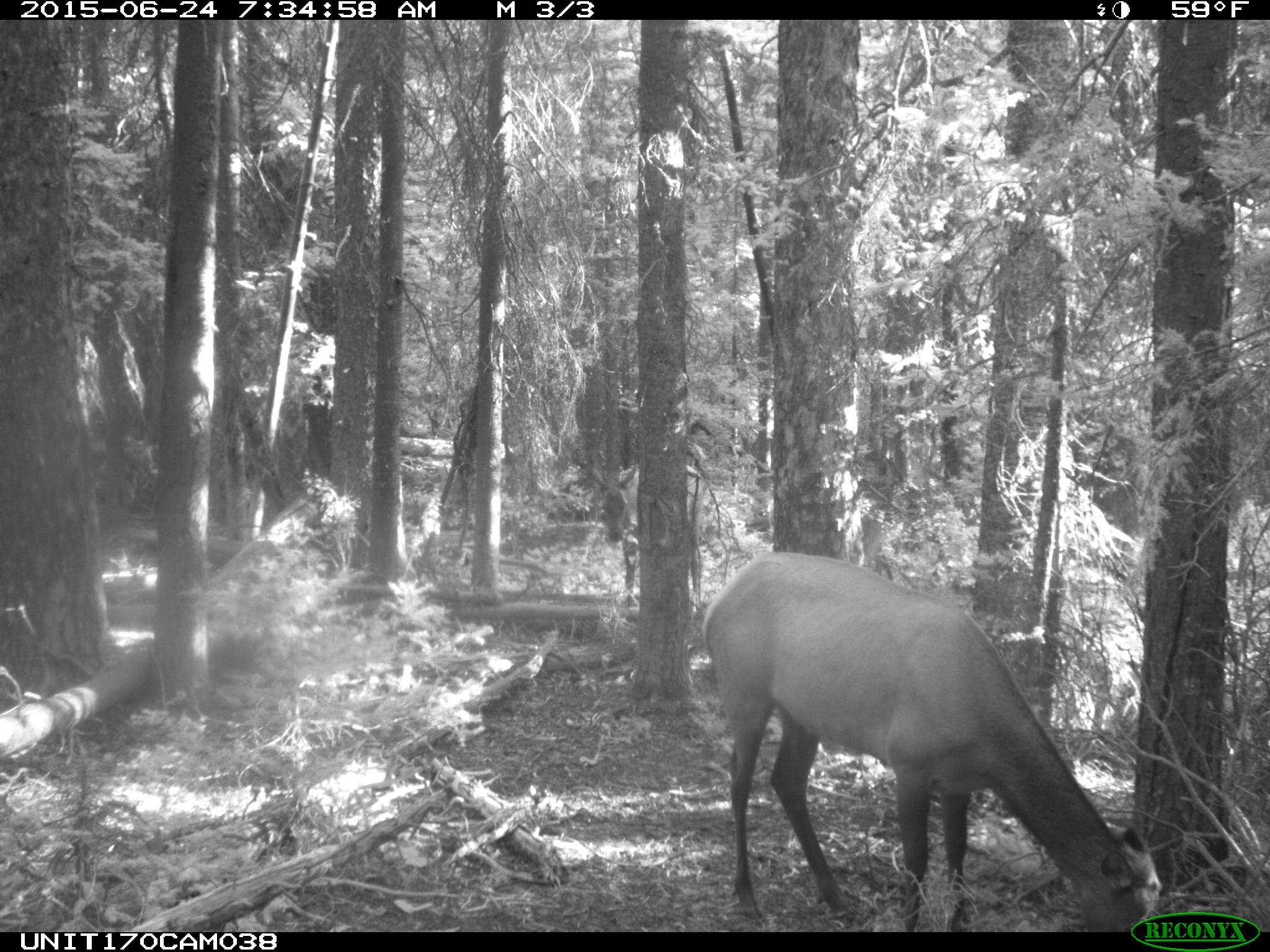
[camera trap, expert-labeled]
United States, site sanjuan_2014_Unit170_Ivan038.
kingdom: Animalia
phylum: Chordata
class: Mammalia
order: Artiodactyla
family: Cervidae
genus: Cervus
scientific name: Cervus elaphus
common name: red deer